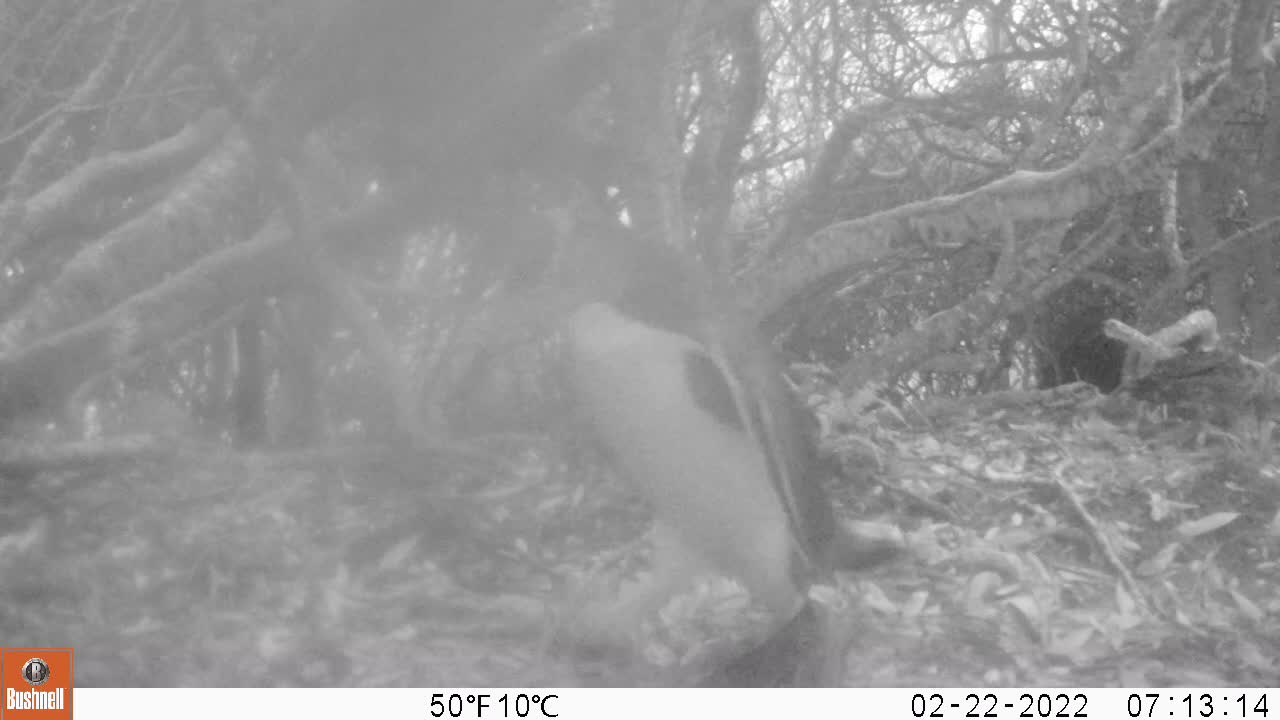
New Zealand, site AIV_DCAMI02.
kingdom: Animalia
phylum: Chordata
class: Aves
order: Sphenisciformes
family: Spheniscidae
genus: Megadyptes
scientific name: Megadyptes antipodes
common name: yellow-eyed penguin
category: yellow eyed penguin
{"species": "yellow eyed penguin (yellow-eyed penguin) (Megadyptes antipodes)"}